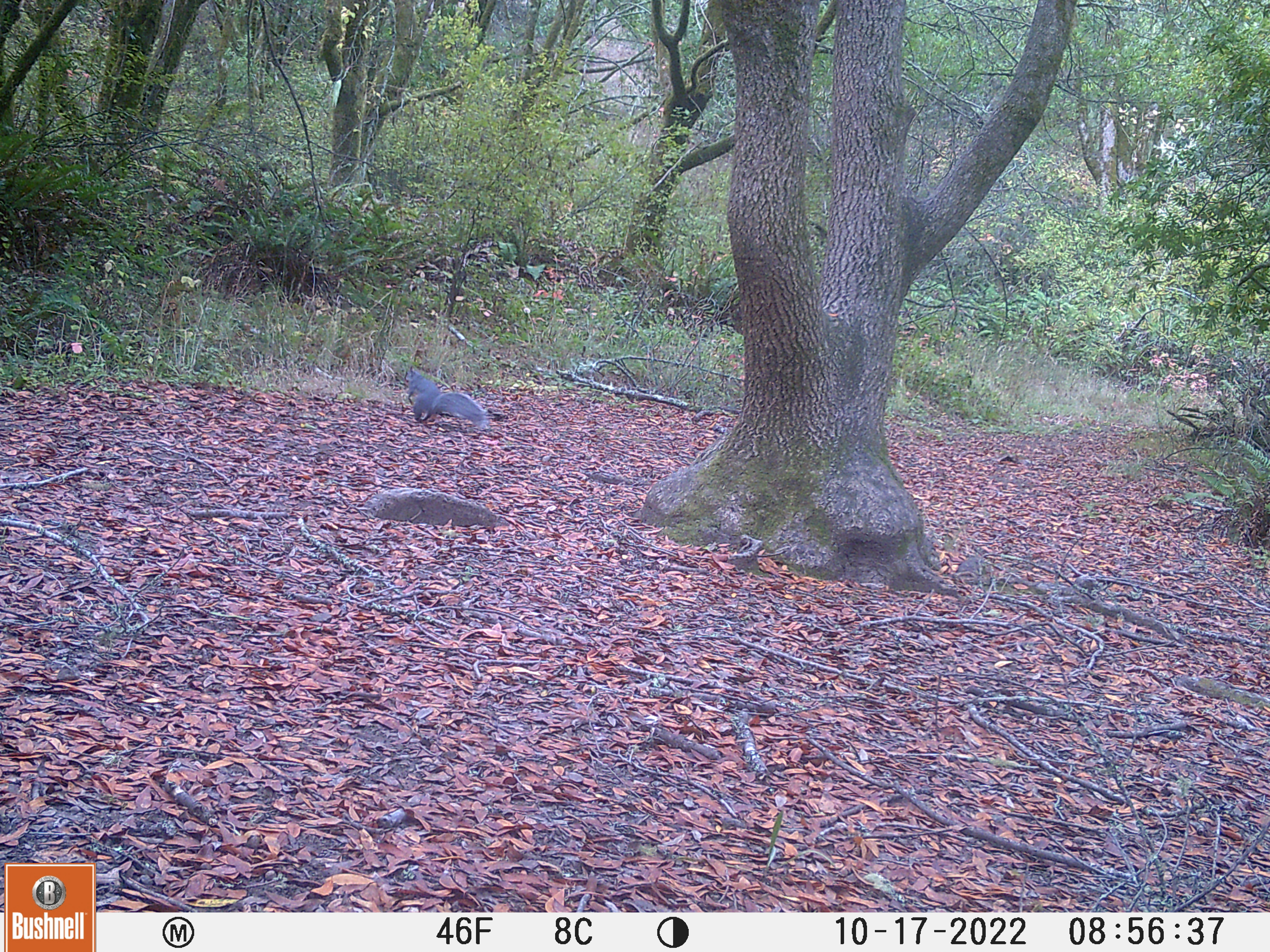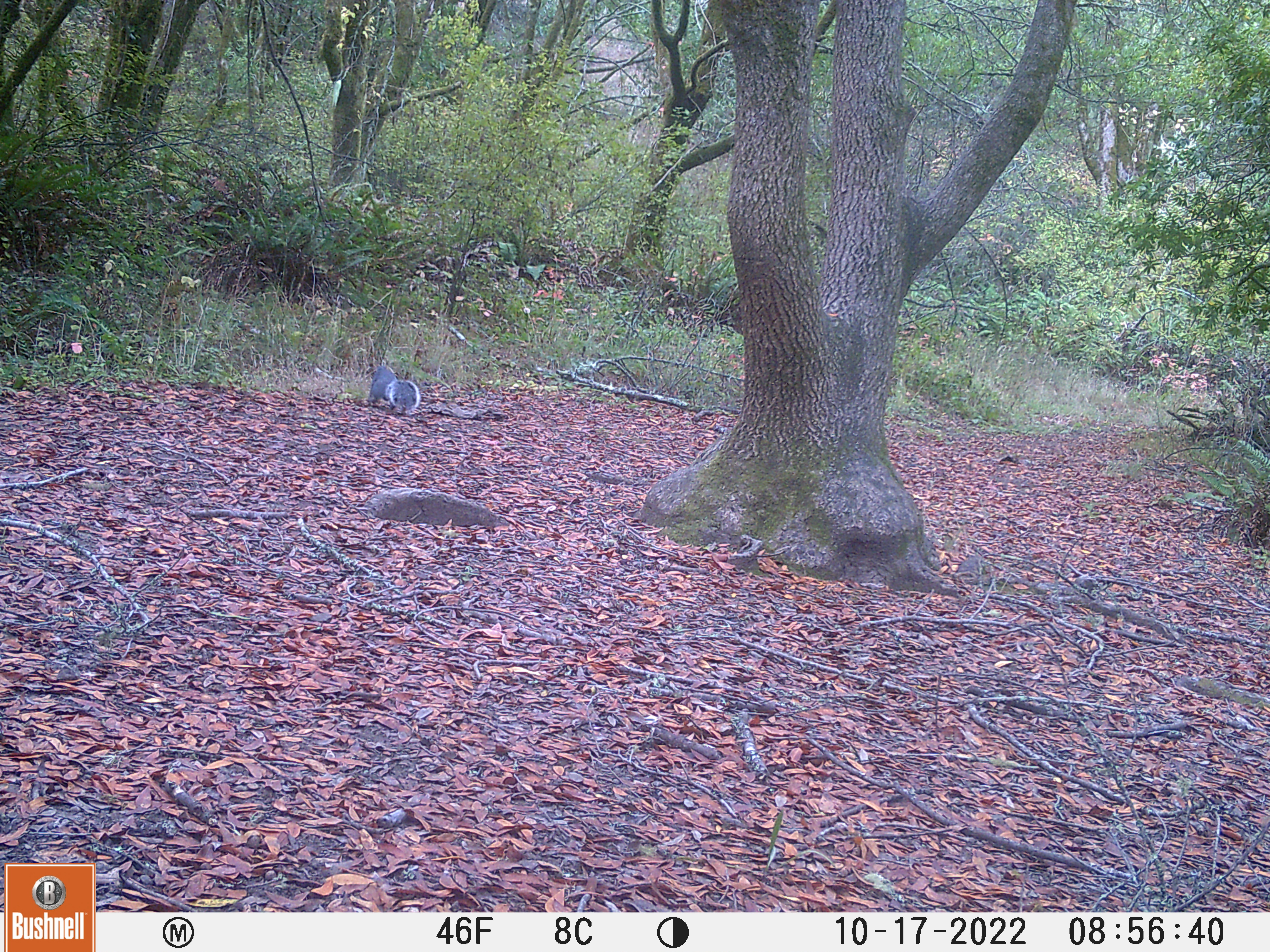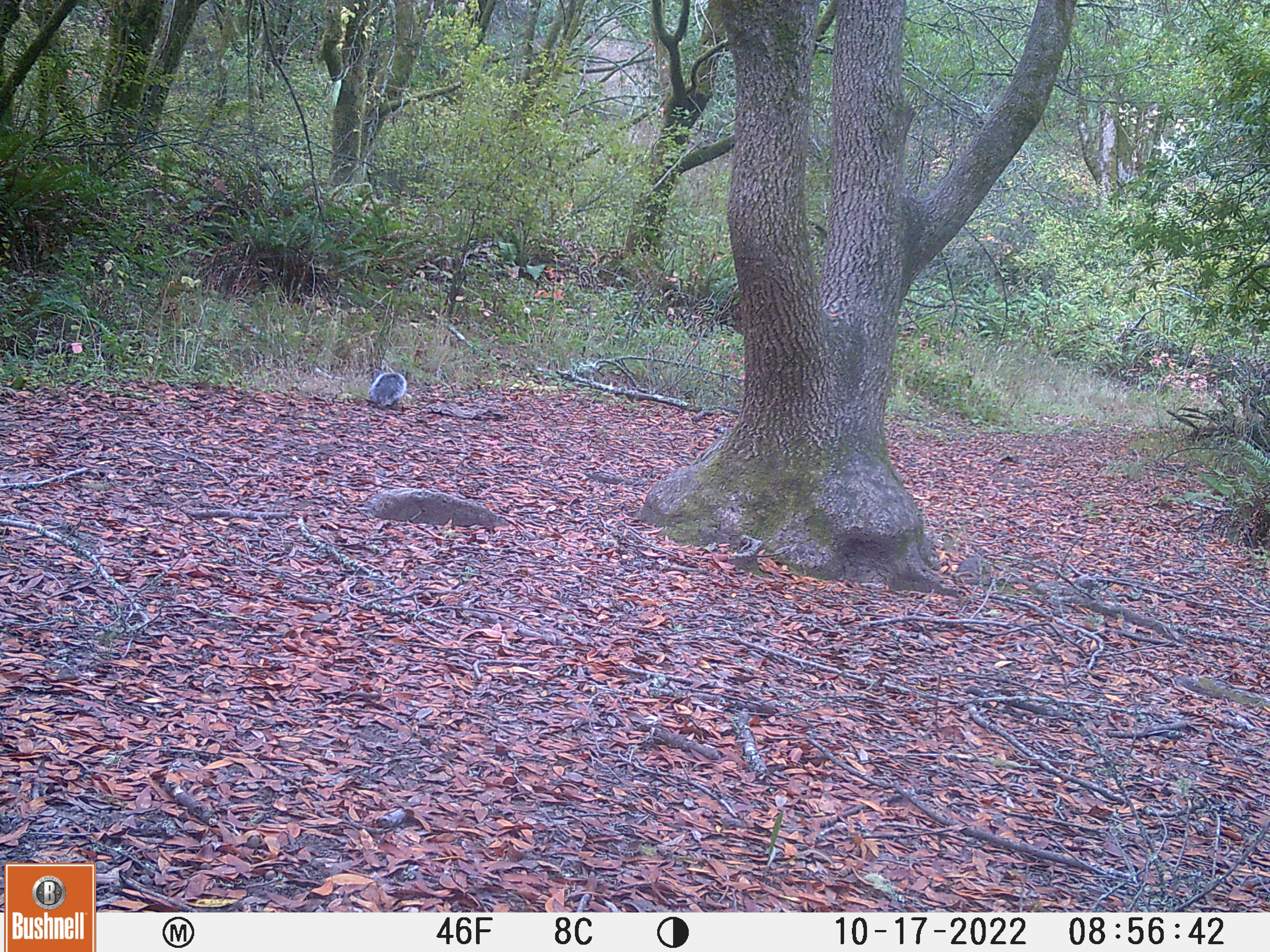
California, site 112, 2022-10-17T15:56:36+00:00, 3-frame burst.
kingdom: Animalia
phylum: Chordata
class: Mammalia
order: Rodentia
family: Sciuridae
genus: Sciurus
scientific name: Sciurus griseus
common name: western gray squirrel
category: western grey squirrel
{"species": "western grey squirrel (western gray squirrel) (Sciurus griseus)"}